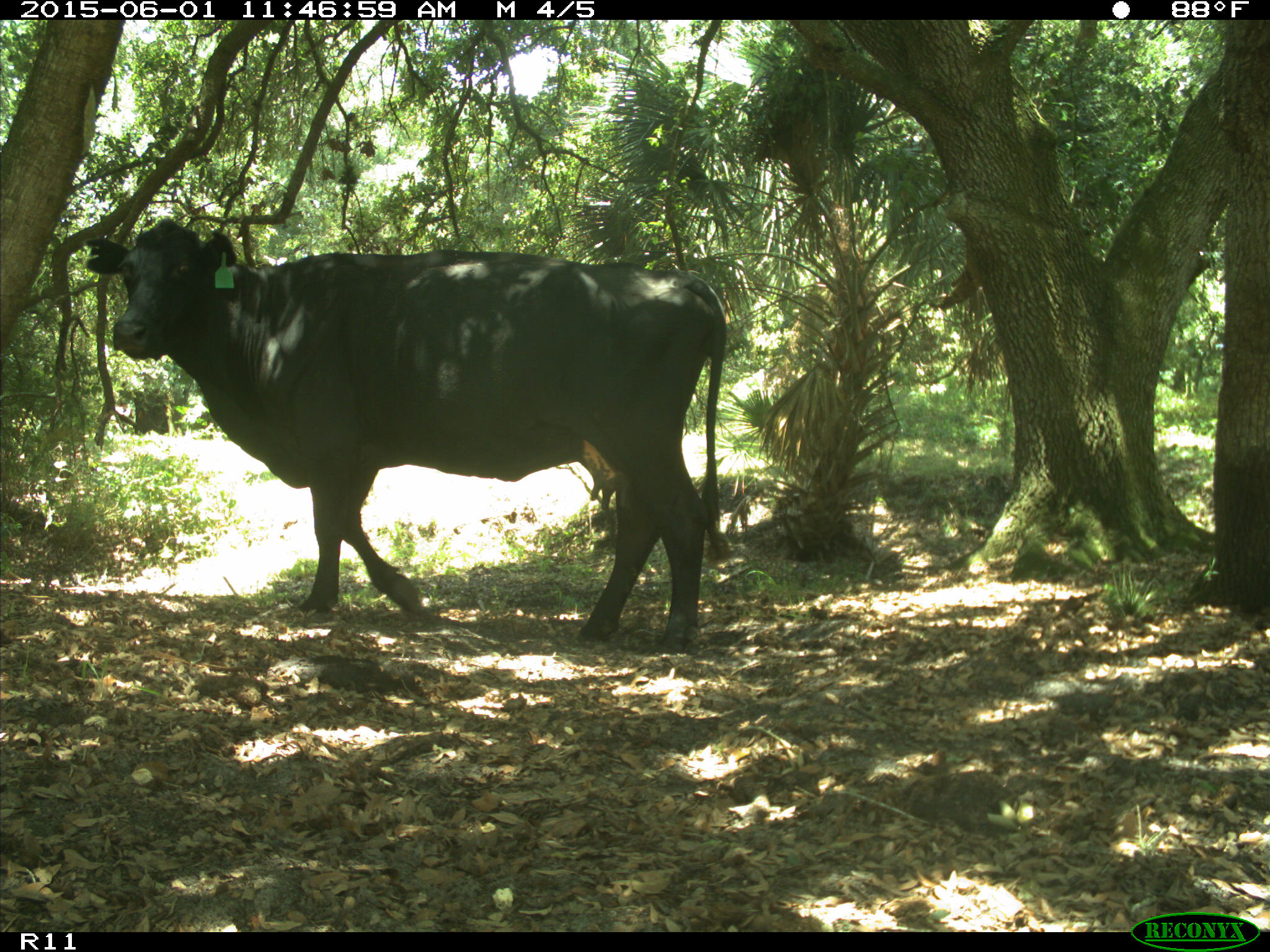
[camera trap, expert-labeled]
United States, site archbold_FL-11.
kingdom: Animalia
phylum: Chordata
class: Mammalia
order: Artiodactyla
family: Bovidae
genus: Bos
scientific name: Bos taurus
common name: domestic cow